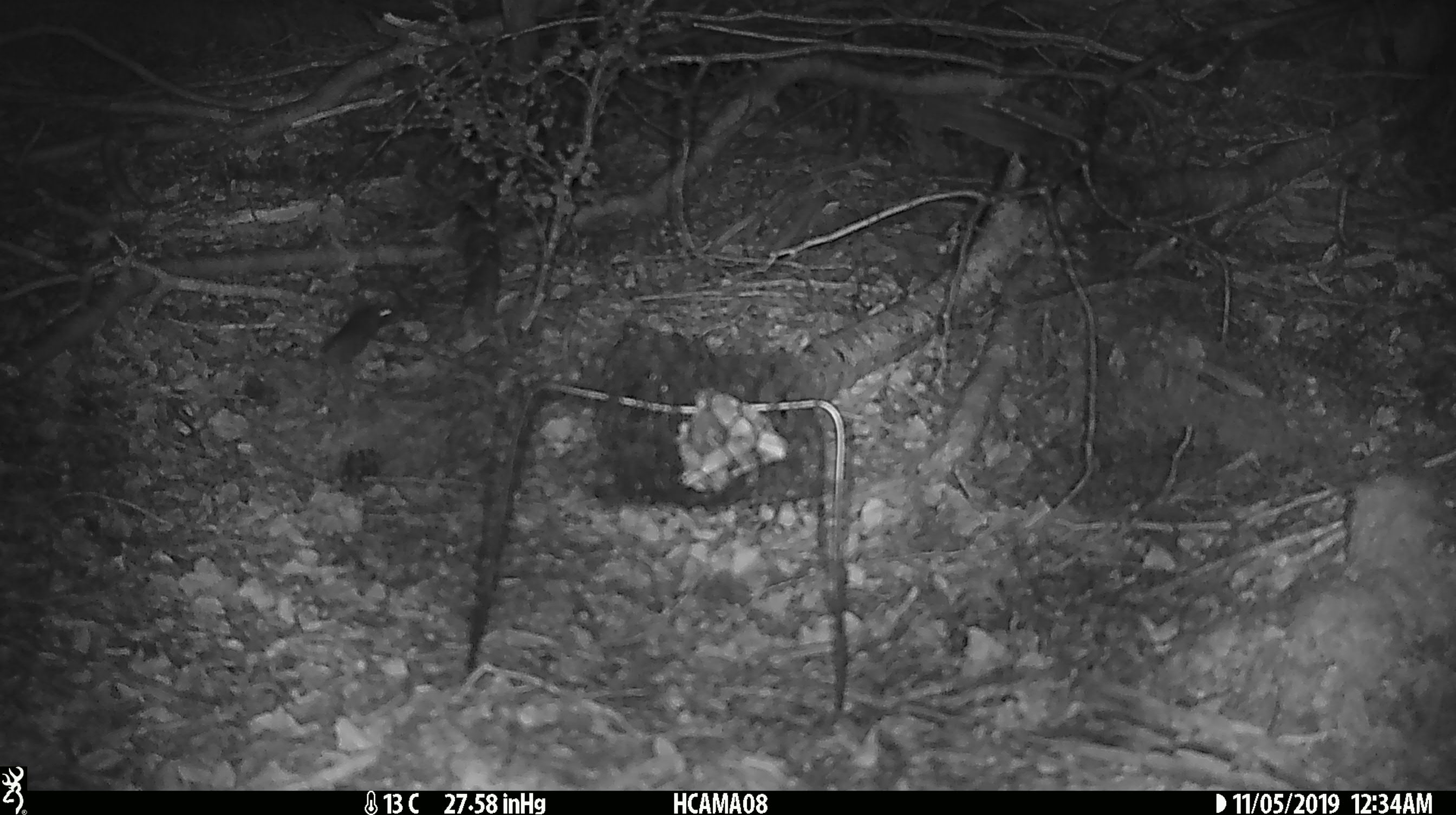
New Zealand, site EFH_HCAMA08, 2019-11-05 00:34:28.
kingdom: Animalia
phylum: Chordata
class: Mammalia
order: Rodentia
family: Muridae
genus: Mus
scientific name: Mus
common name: mouse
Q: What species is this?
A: Mouse (Mus).